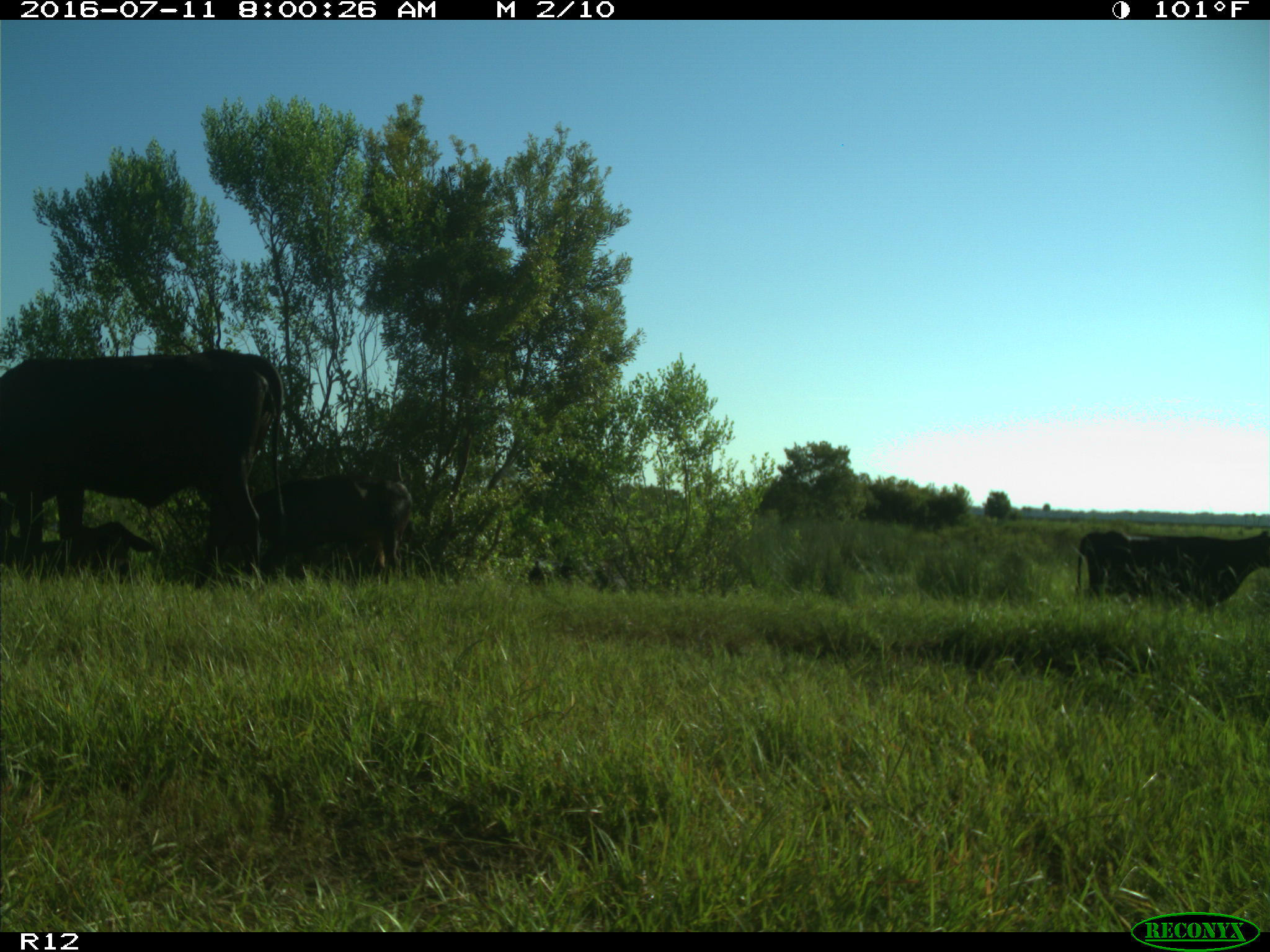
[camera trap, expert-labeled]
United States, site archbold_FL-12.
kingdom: Animalia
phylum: Chordata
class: Mammalia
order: Artiodactyla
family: Bovidae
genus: Bos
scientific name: Bos taurus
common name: domestic cow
Bos taurus (domestic cow).